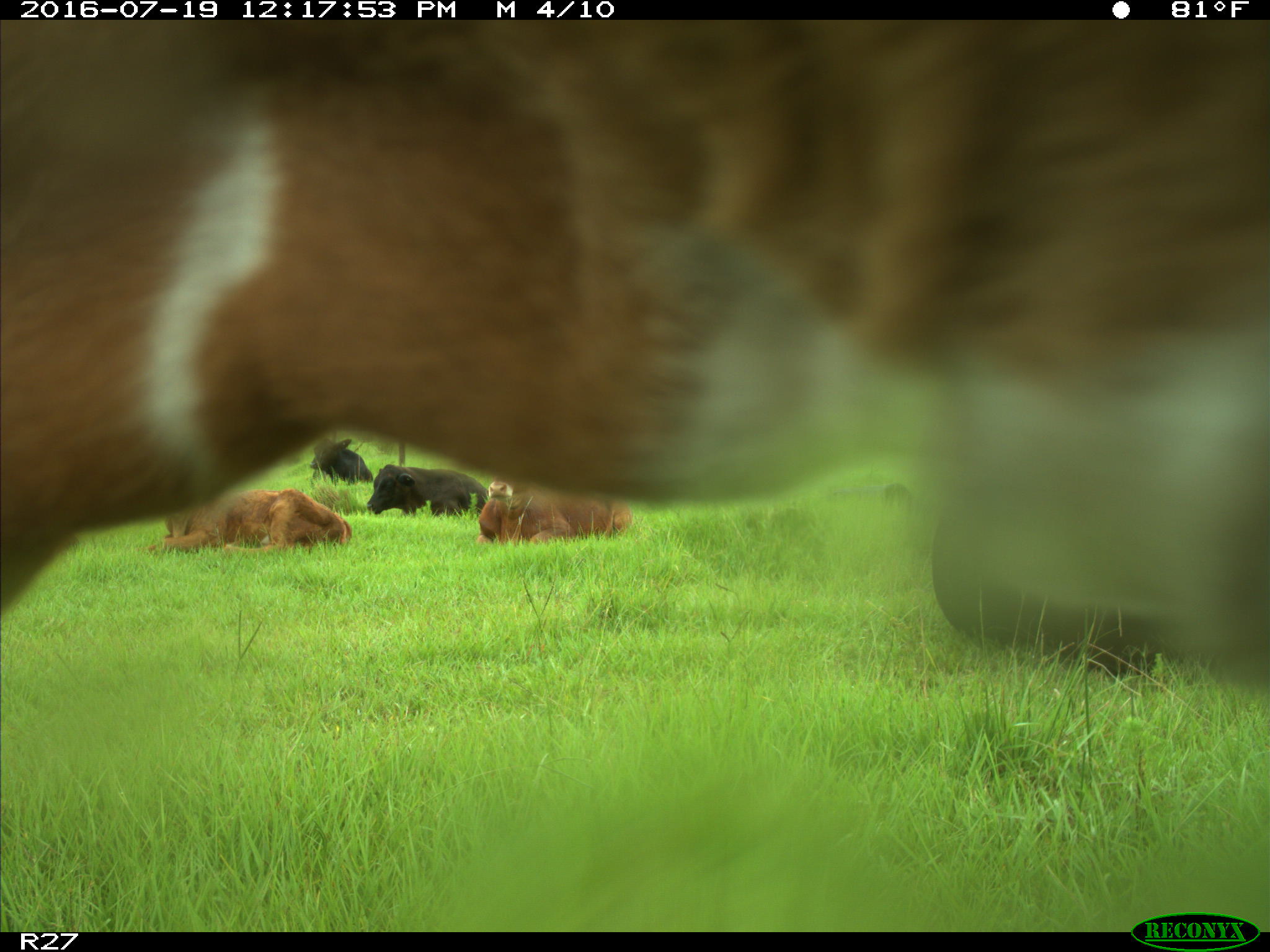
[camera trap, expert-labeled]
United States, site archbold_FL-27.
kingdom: Animalia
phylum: Chordata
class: Mammalia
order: Artiodactyla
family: Bovidae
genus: Bos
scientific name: Bos taurus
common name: domestic cow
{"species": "Bos taurus (domestic cow)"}